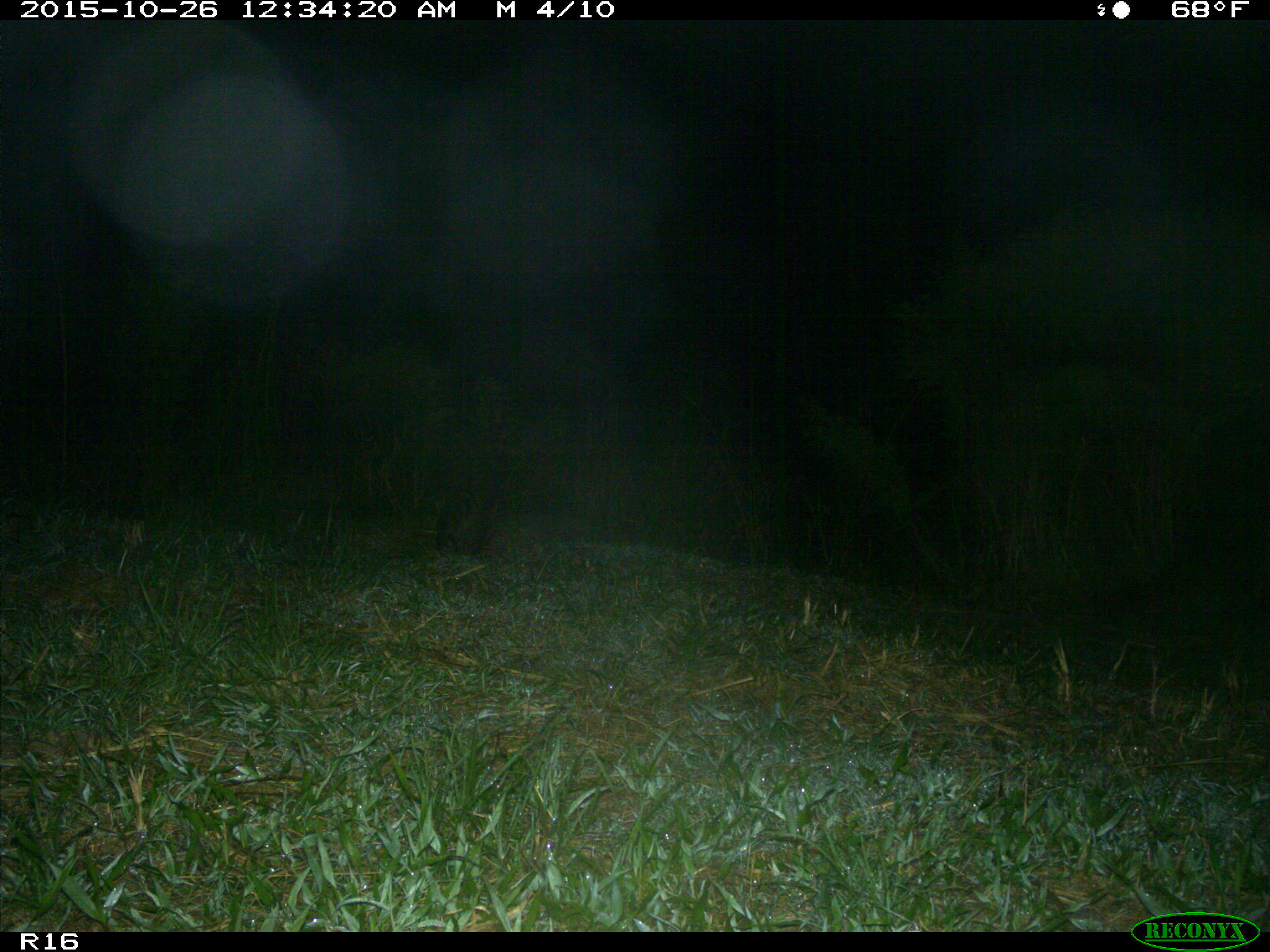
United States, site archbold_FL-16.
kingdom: Animalia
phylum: Chordata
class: Mammalia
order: Carnivora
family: Procyonidae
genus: Procyon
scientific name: Procyon lotor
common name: common raccoon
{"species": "Procyon lotor (common raccoon)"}